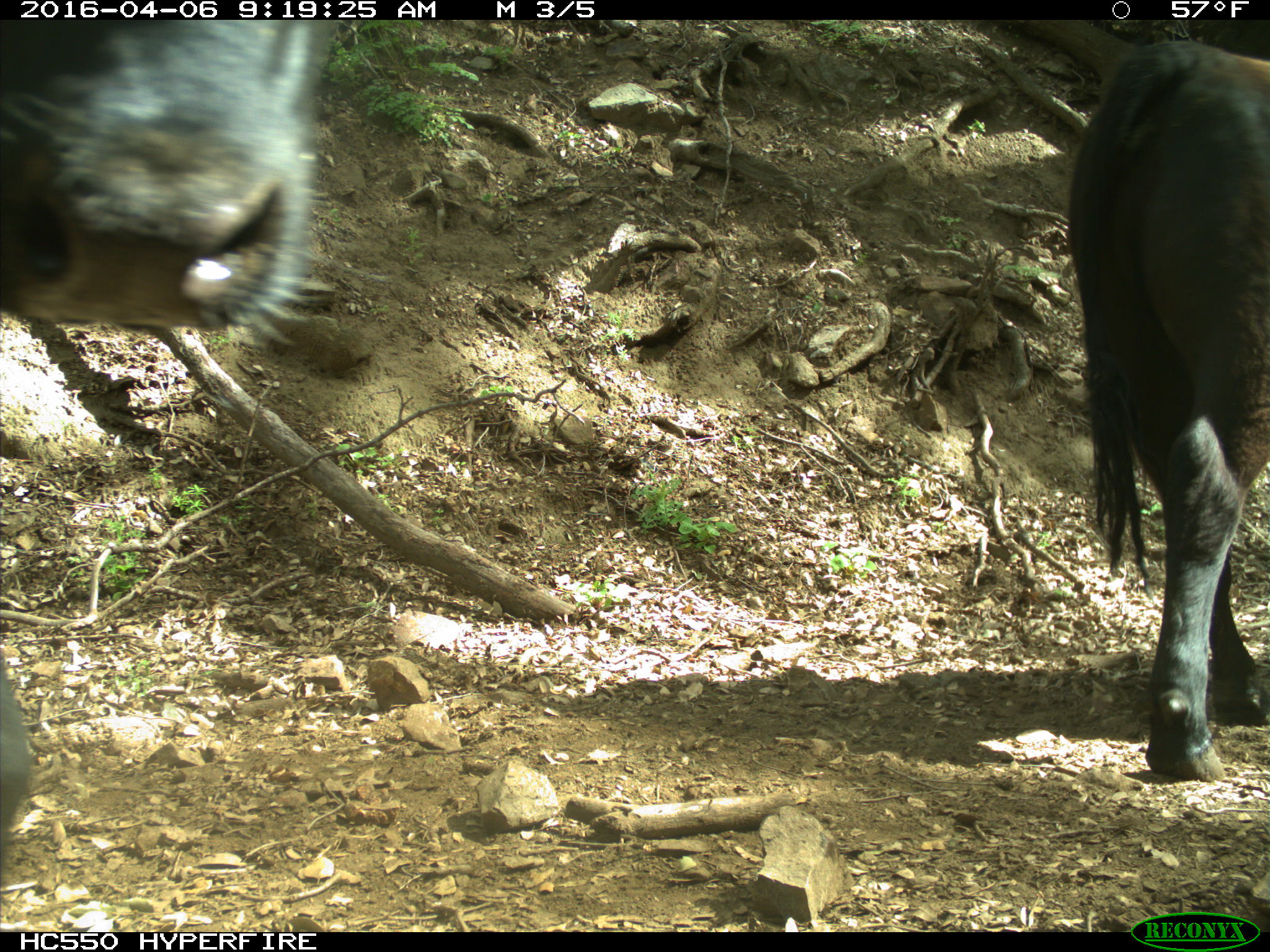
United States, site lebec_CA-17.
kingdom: Animalia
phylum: Chordata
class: Mammalia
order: Artiodactyla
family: Bovidae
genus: Bos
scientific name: Bos taurus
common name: domestic cow